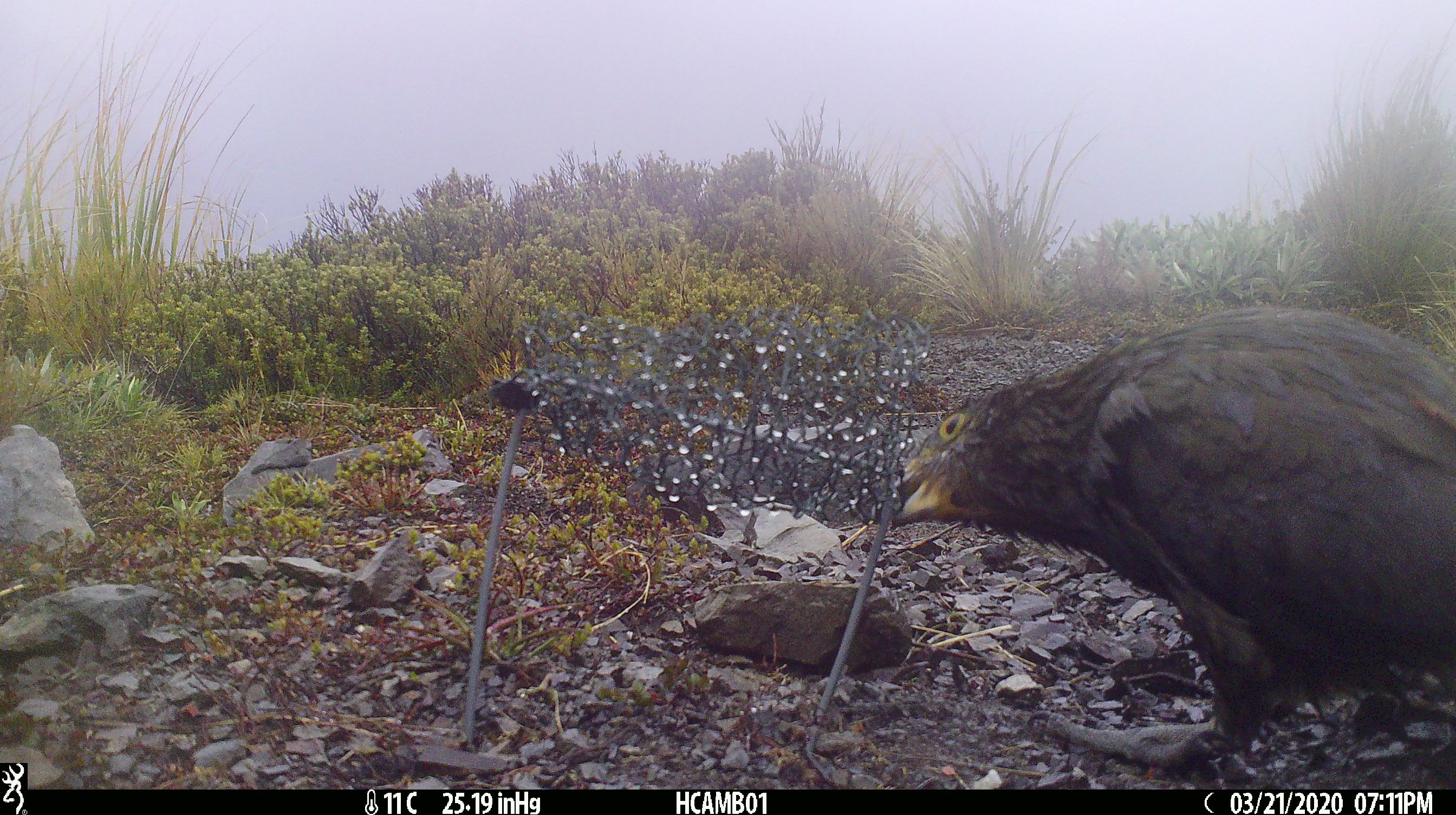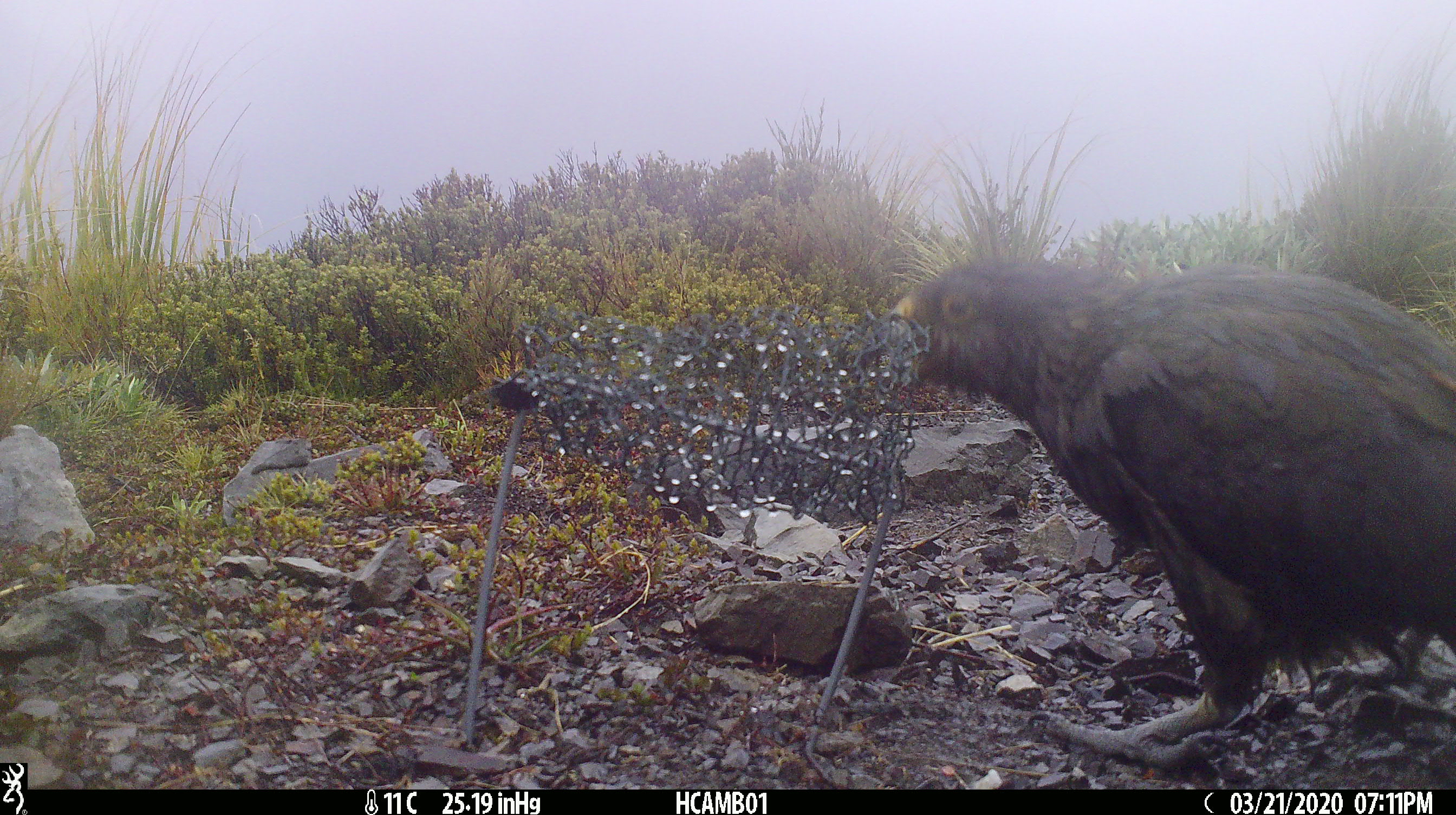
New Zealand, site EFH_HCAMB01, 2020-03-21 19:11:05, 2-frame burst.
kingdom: Animalia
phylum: Chordata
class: Aves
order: Psittaciformes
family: Strigopidae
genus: Nestor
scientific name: Nestor notabilis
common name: kea